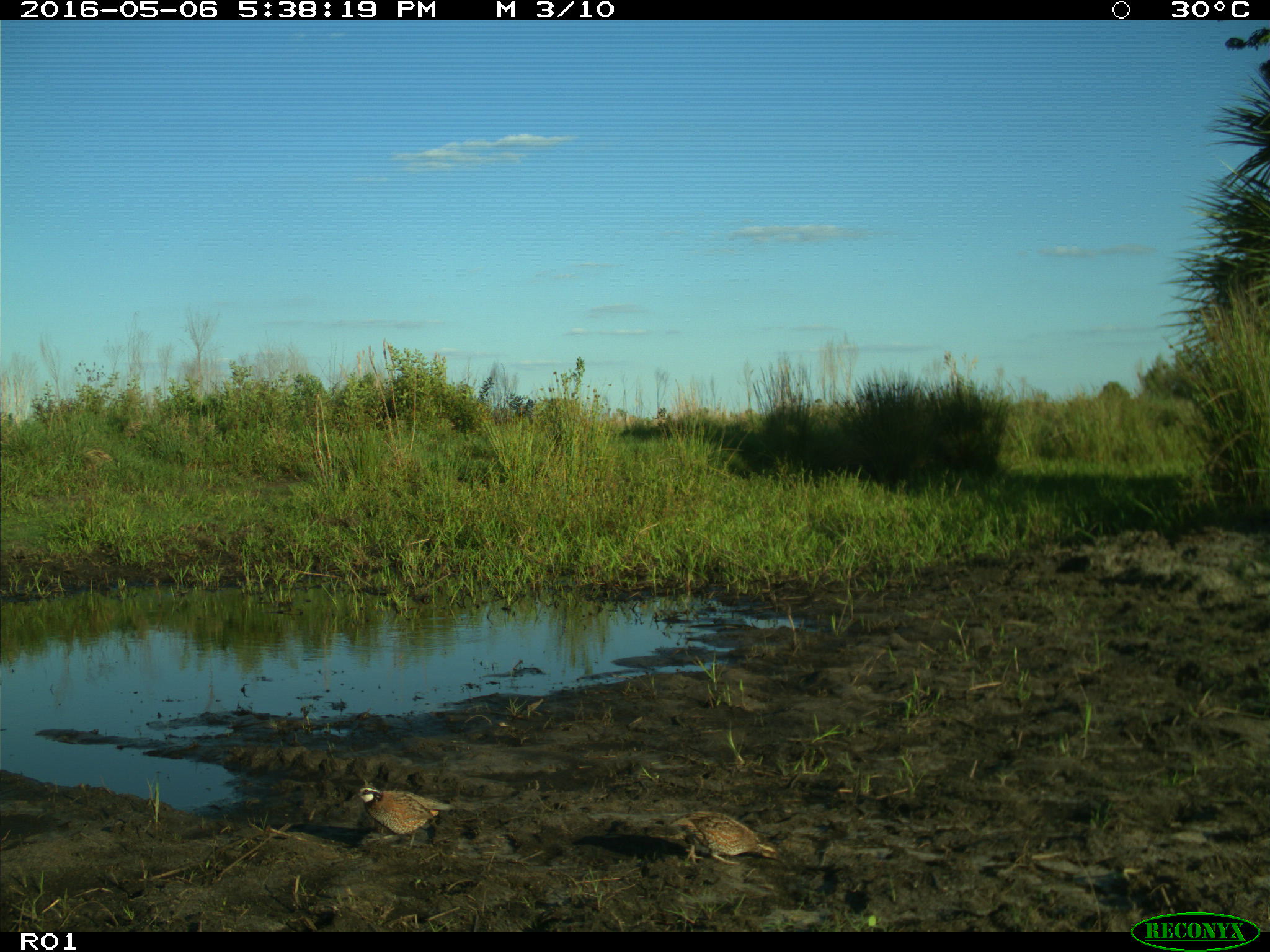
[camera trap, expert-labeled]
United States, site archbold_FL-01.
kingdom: Animalia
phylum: Chordata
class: Aves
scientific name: Aves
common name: birds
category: unidentified bird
Unidentified bird (birds) (Aves).